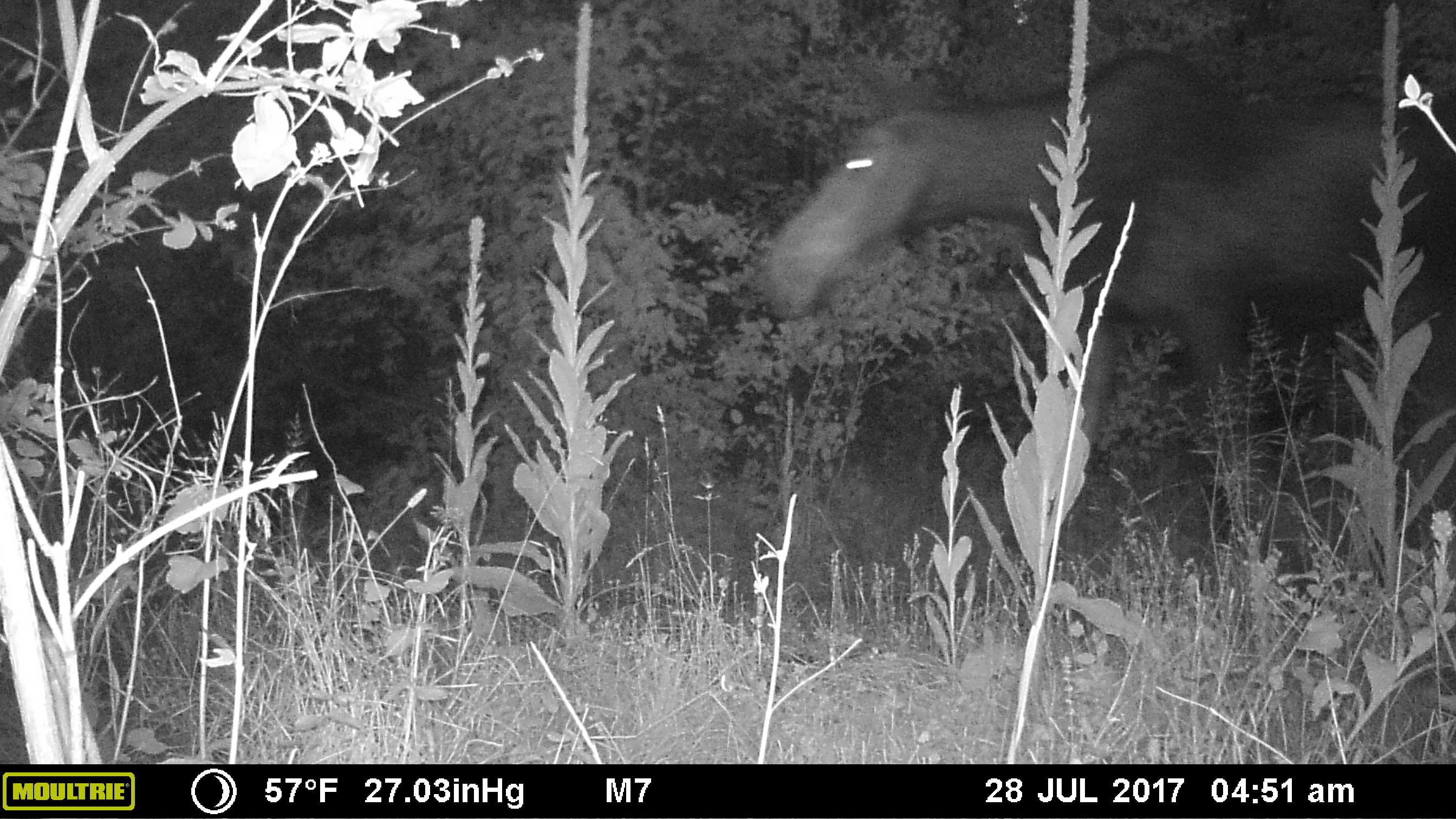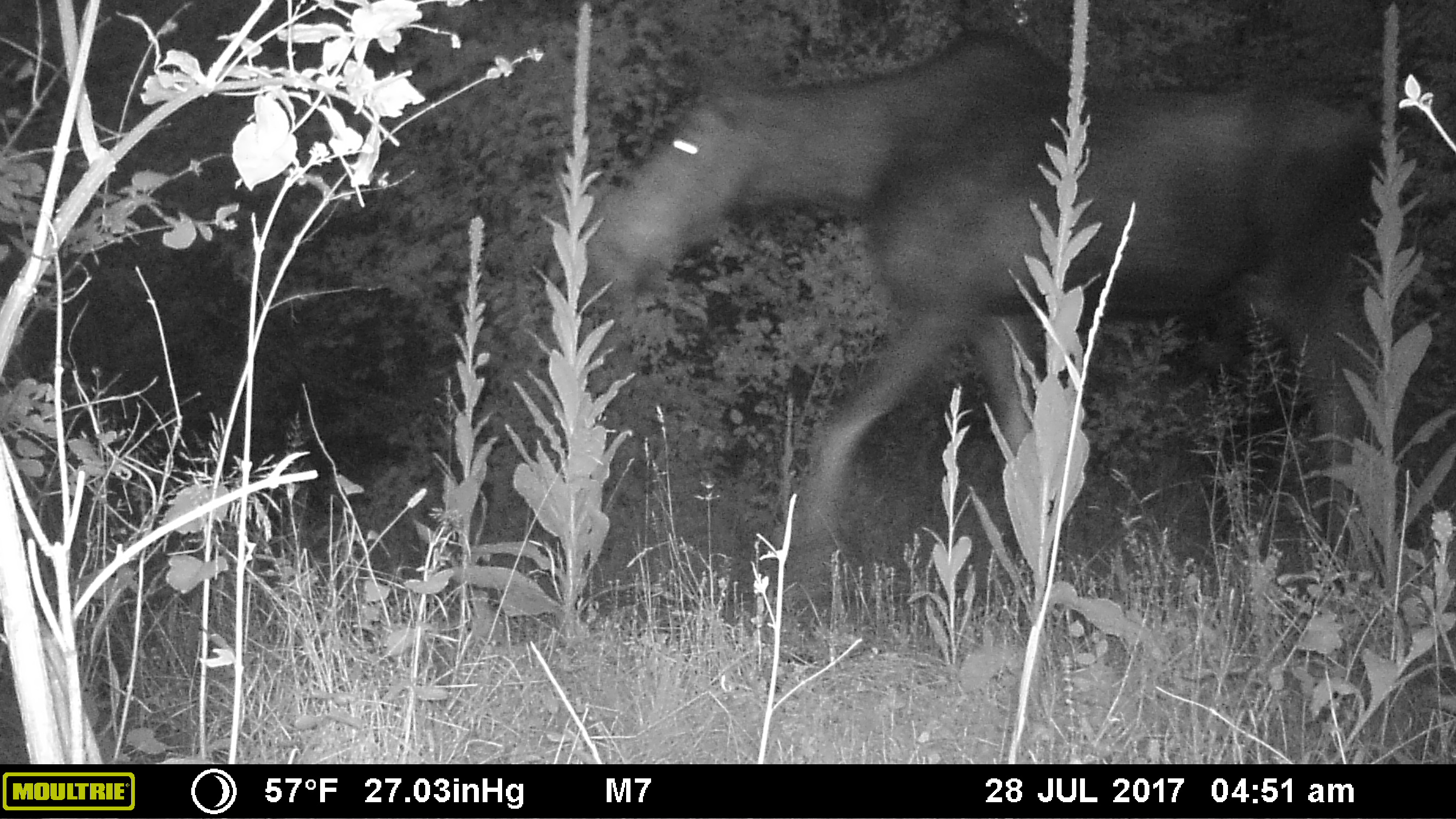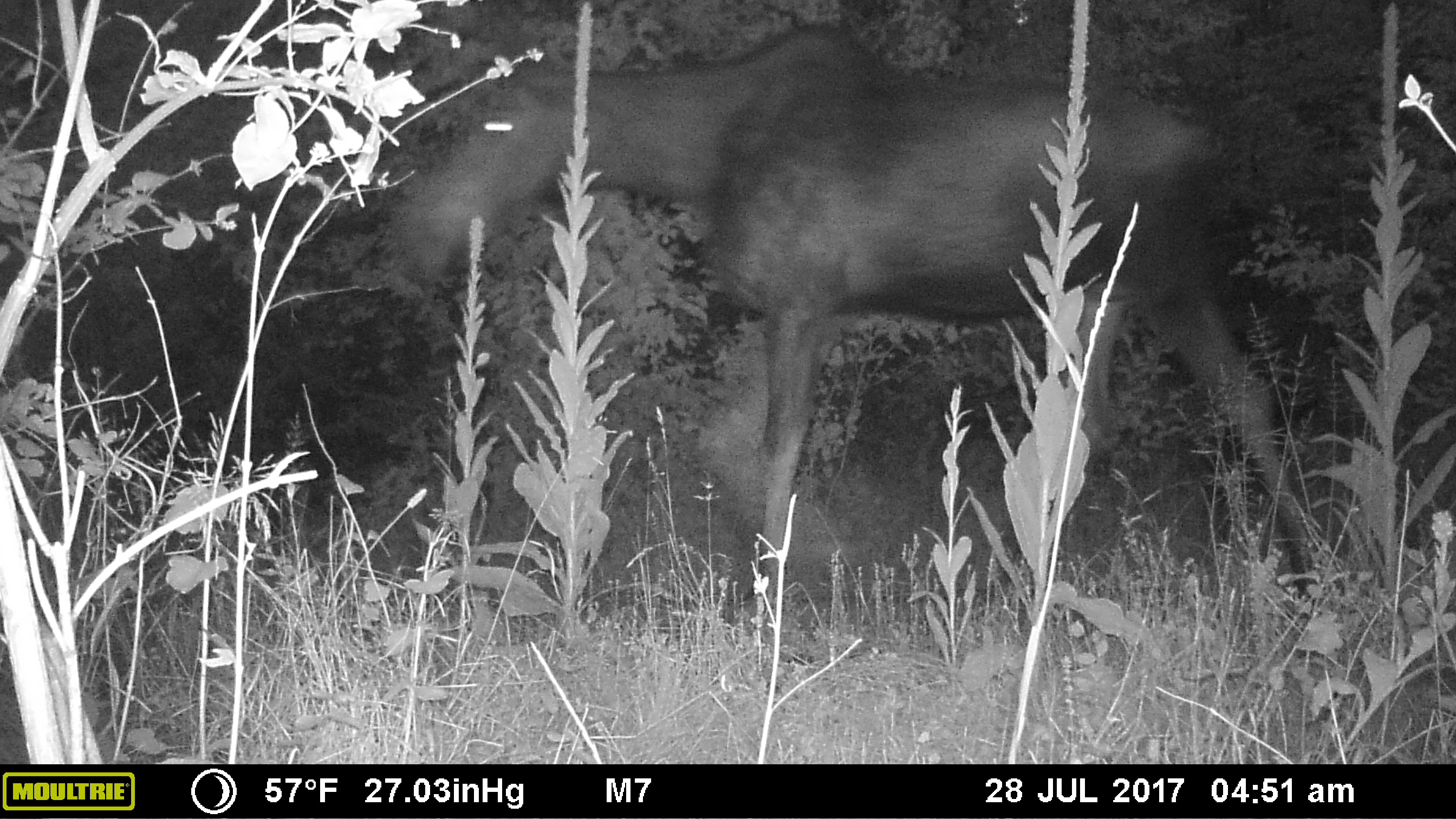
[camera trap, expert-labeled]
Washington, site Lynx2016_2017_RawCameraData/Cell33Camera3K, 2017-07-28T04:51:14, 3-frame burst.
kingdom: Animalia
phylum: Chordata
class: Mammalia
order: Artiodactyla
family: Cervidae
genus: Alces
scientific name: Alces alces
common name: moose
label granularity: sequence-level